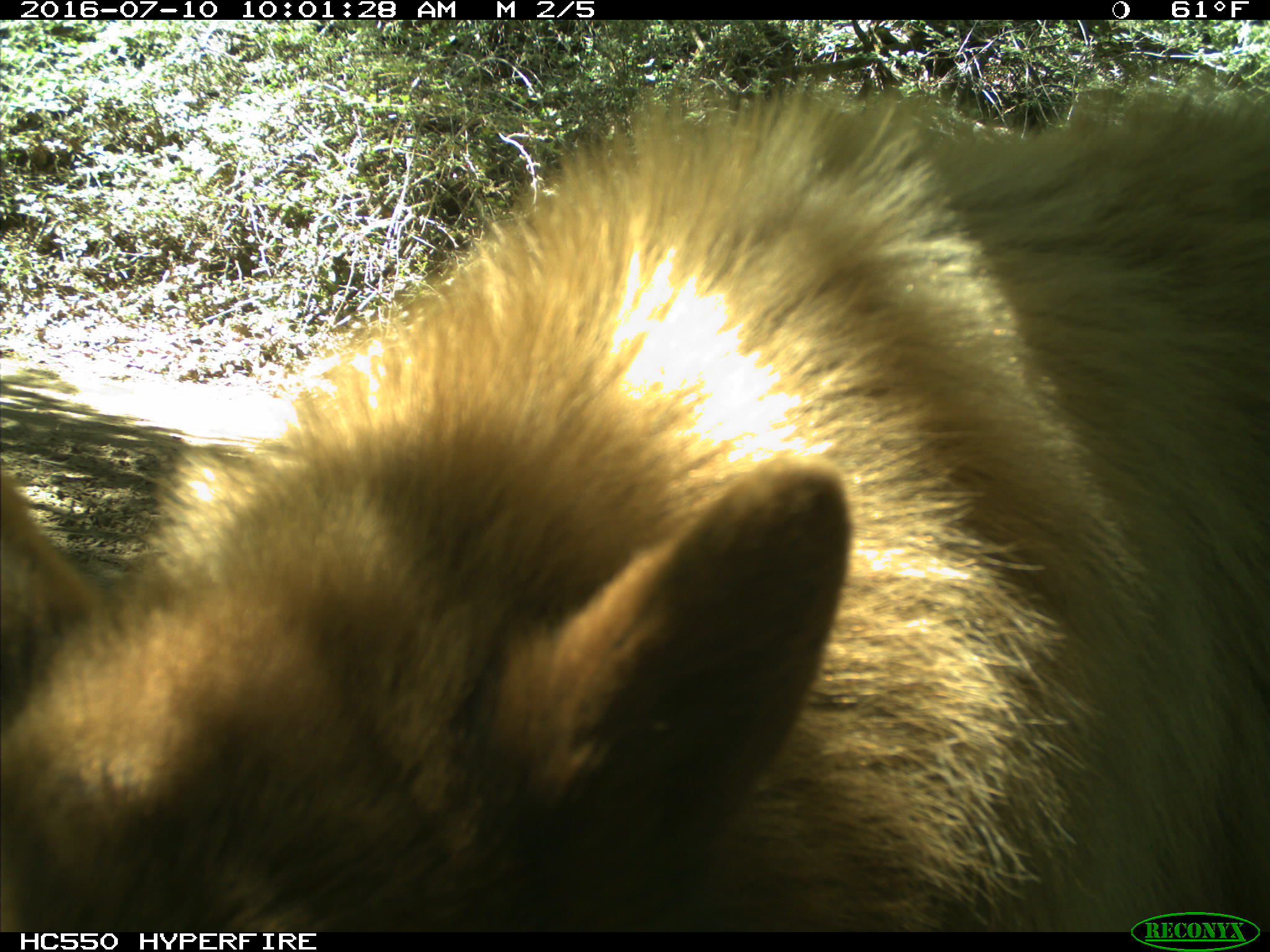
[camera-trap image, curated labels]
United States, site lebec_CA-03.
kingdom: Animalia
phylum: Chordata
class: Mammalia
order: Carnivora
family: Ursidae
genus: Ursus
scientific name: Ursus americanus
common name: american black bear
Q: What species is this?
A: Ursus americanus (american black bear).